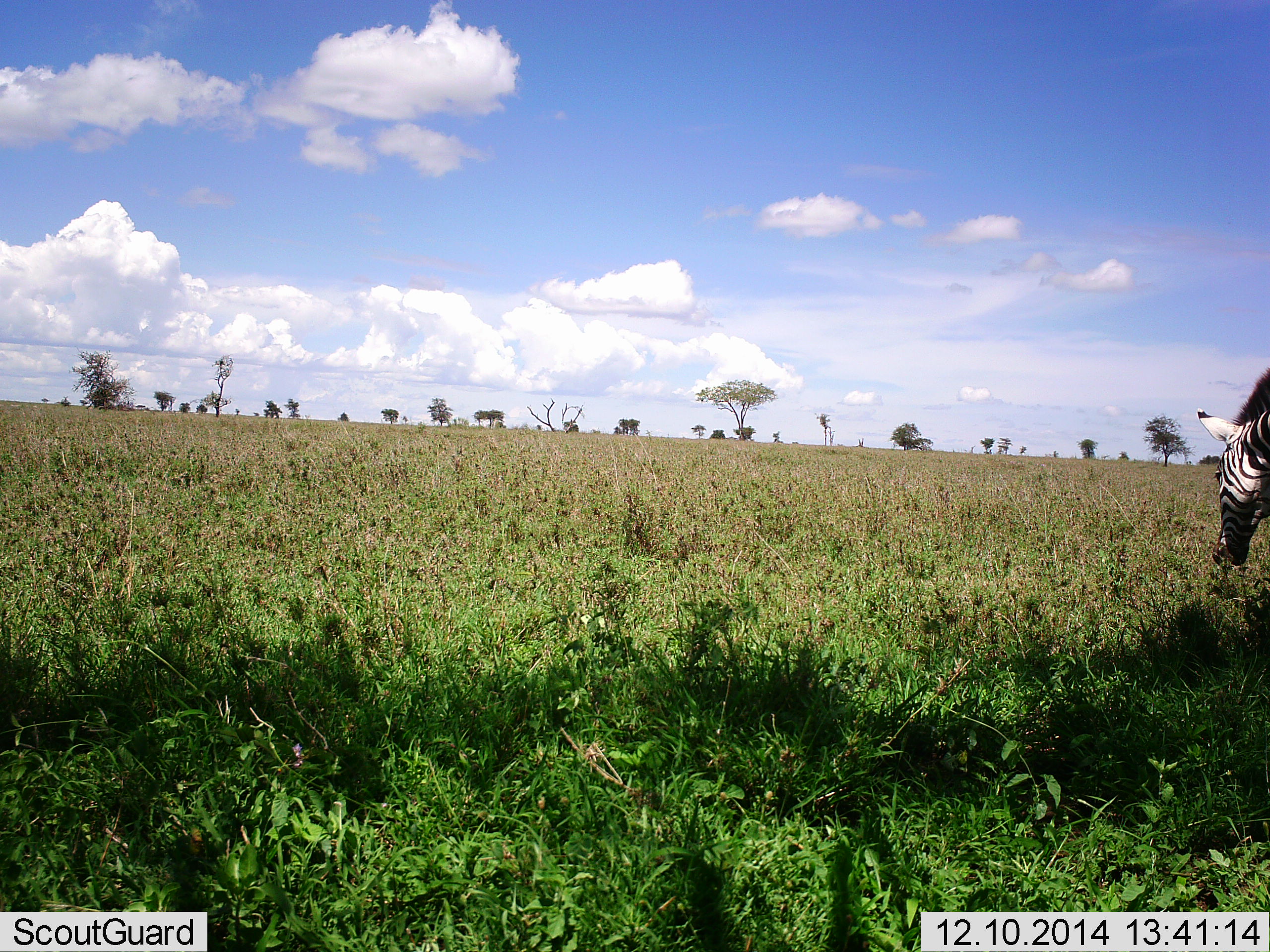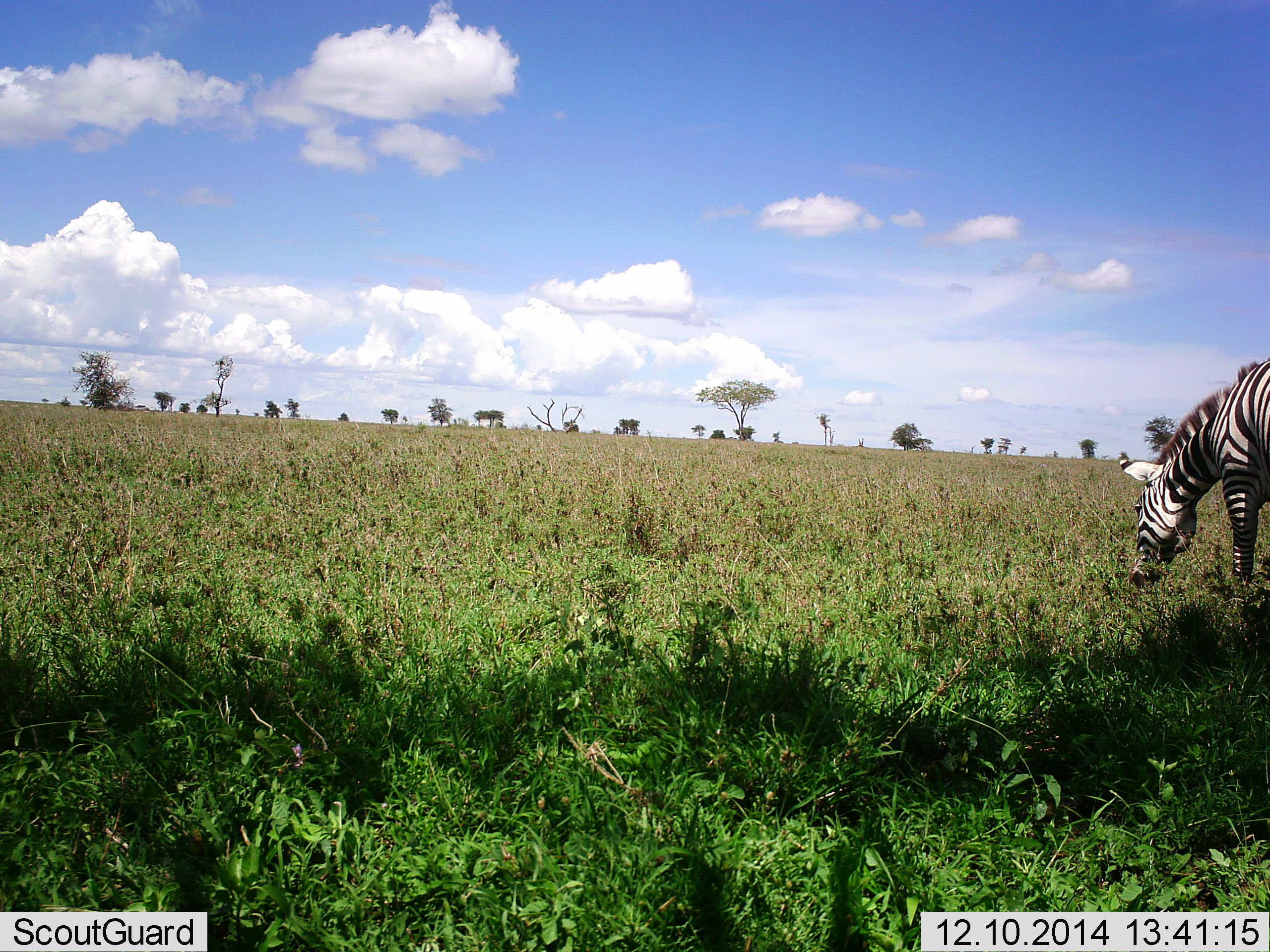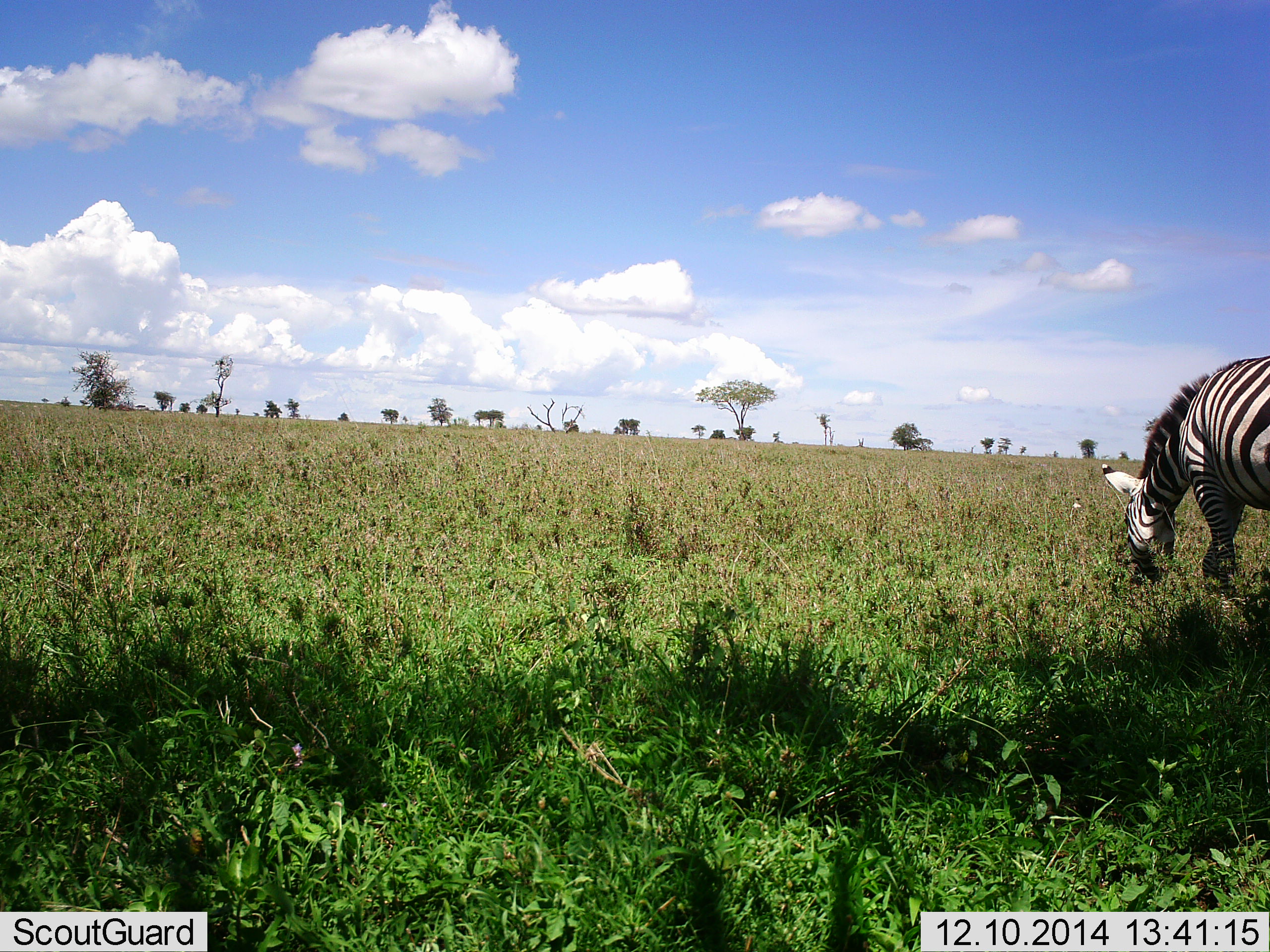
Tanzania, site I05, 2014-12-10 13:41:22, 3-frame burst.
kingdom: Animalia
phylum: Chordata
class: Mammalia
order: Perissodactyla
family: Equidae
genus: Equus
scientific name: Equus quagga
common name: plains zebra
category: zebra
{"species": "zebra (plains zebra) (Equus quagga)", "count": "1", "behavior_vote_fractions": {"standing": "30%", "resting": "0%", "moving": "20%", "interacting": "0%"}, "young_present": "0%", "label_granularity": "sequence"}